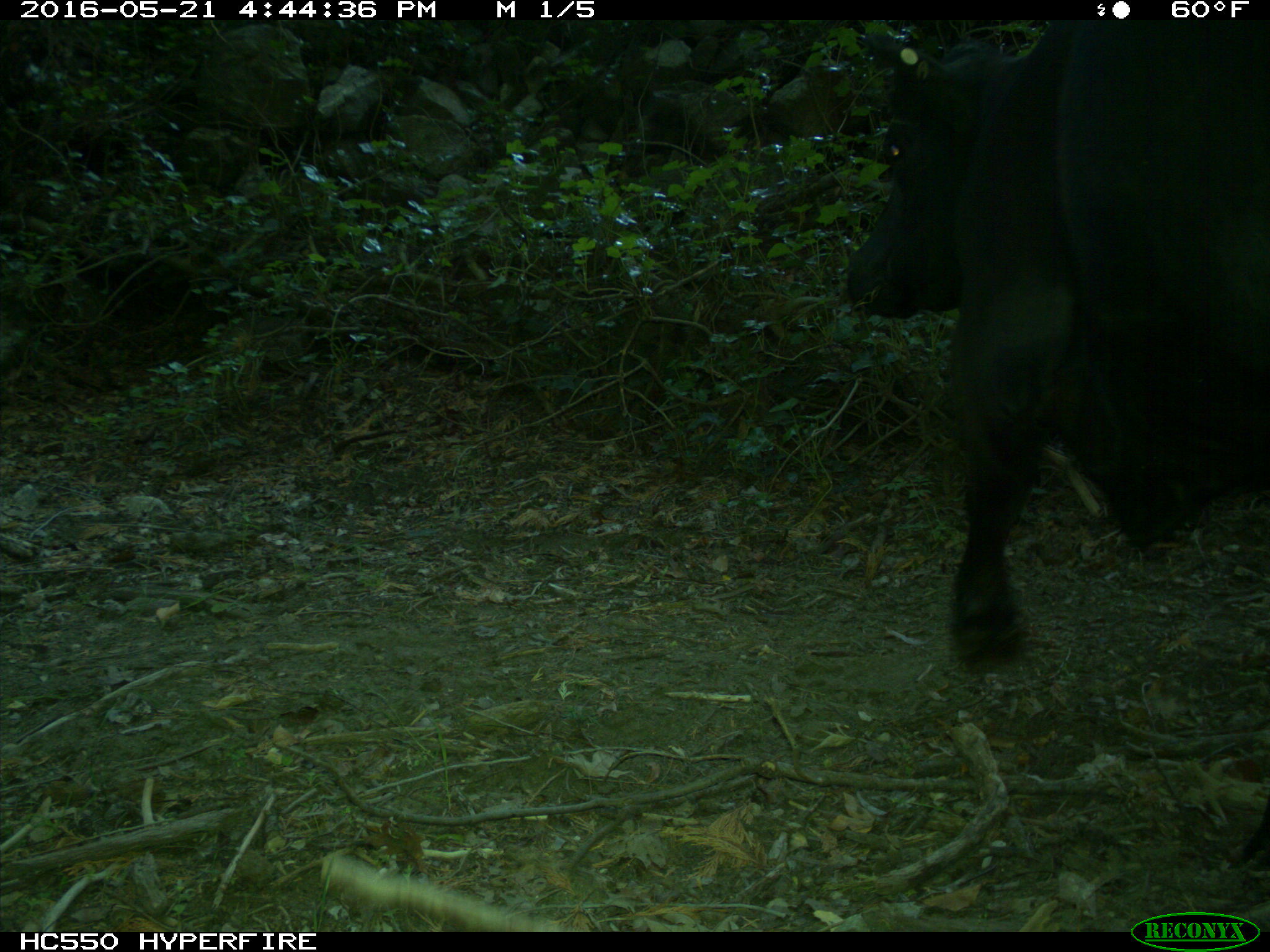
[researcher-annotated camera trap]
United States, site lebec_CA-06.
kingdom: Animalia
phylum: Chordata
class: Mammalia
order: Artiodactyla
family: Bovidae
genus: Bos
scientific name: Bos taurus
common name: domestic cow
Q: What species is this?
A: Bos taurus (domestic cow).